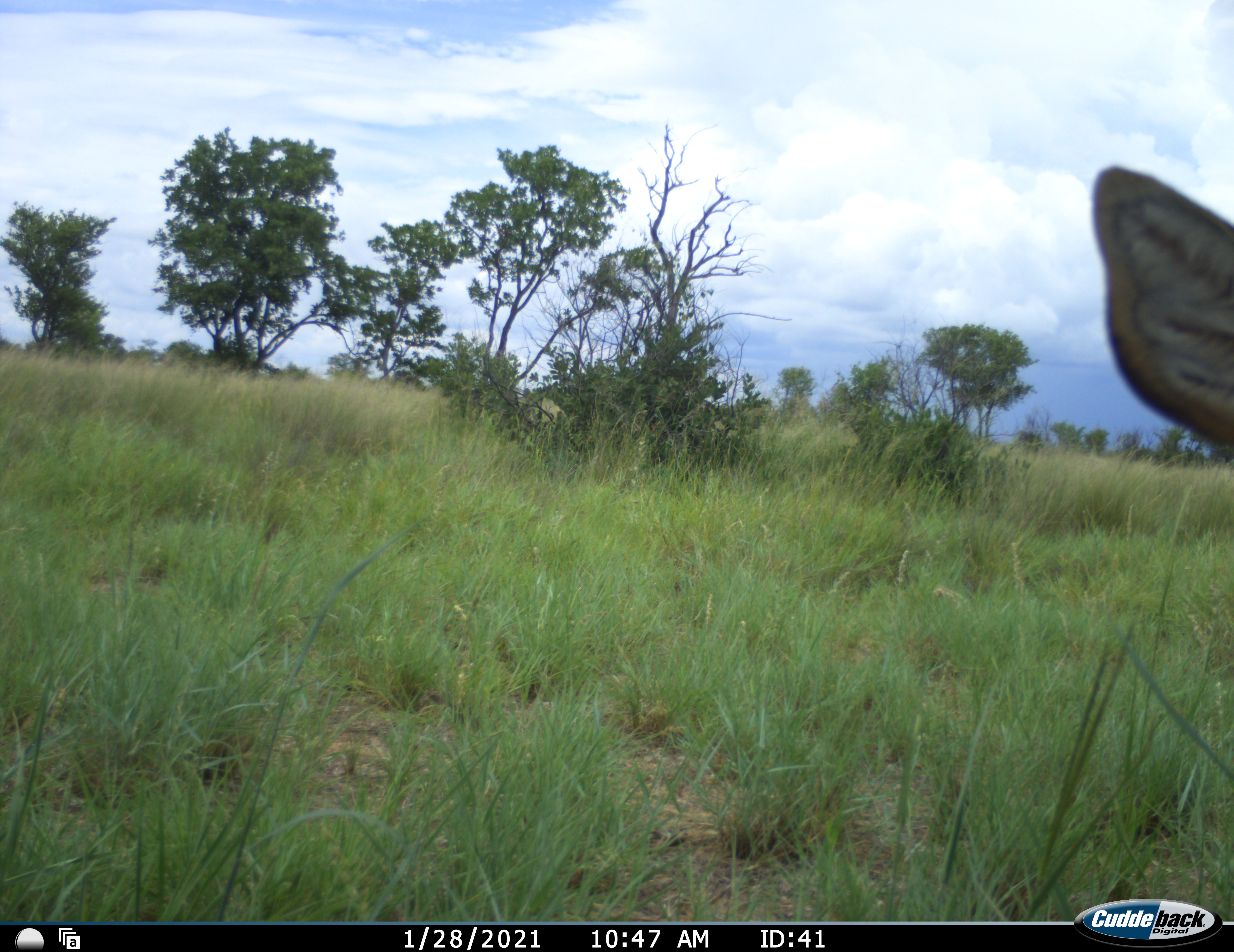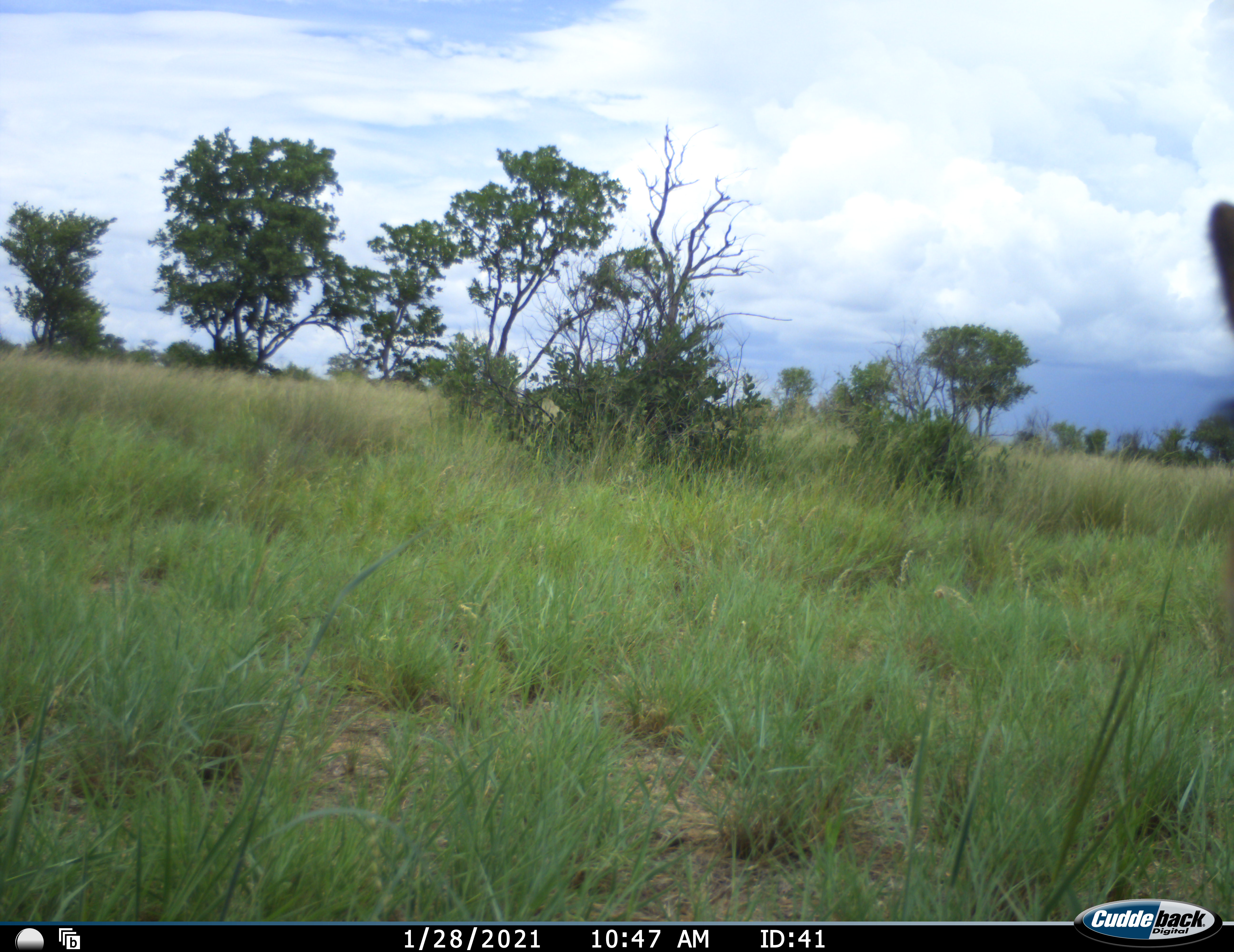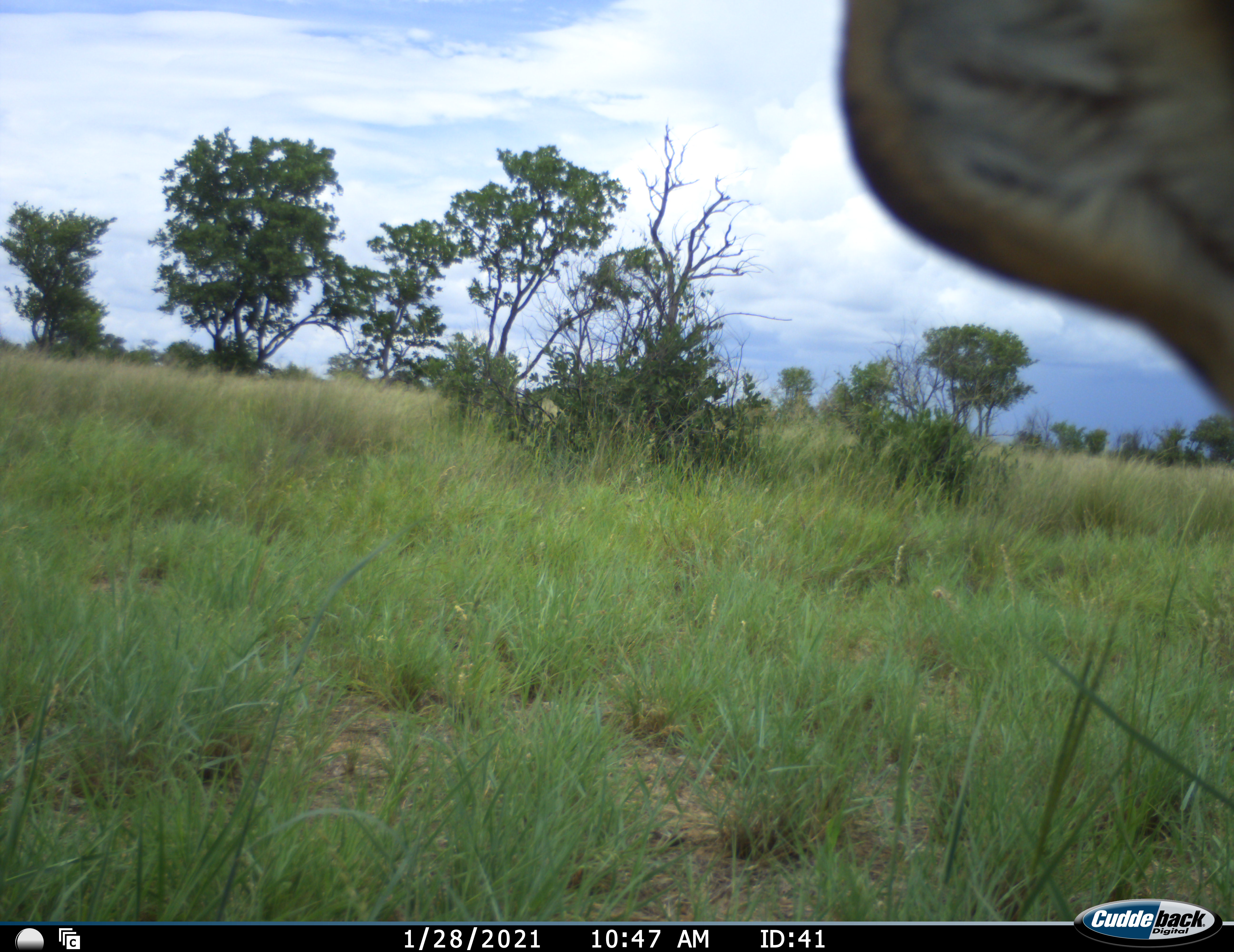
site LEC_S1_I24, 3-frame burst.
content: unidentified animal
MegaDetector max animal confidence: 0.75